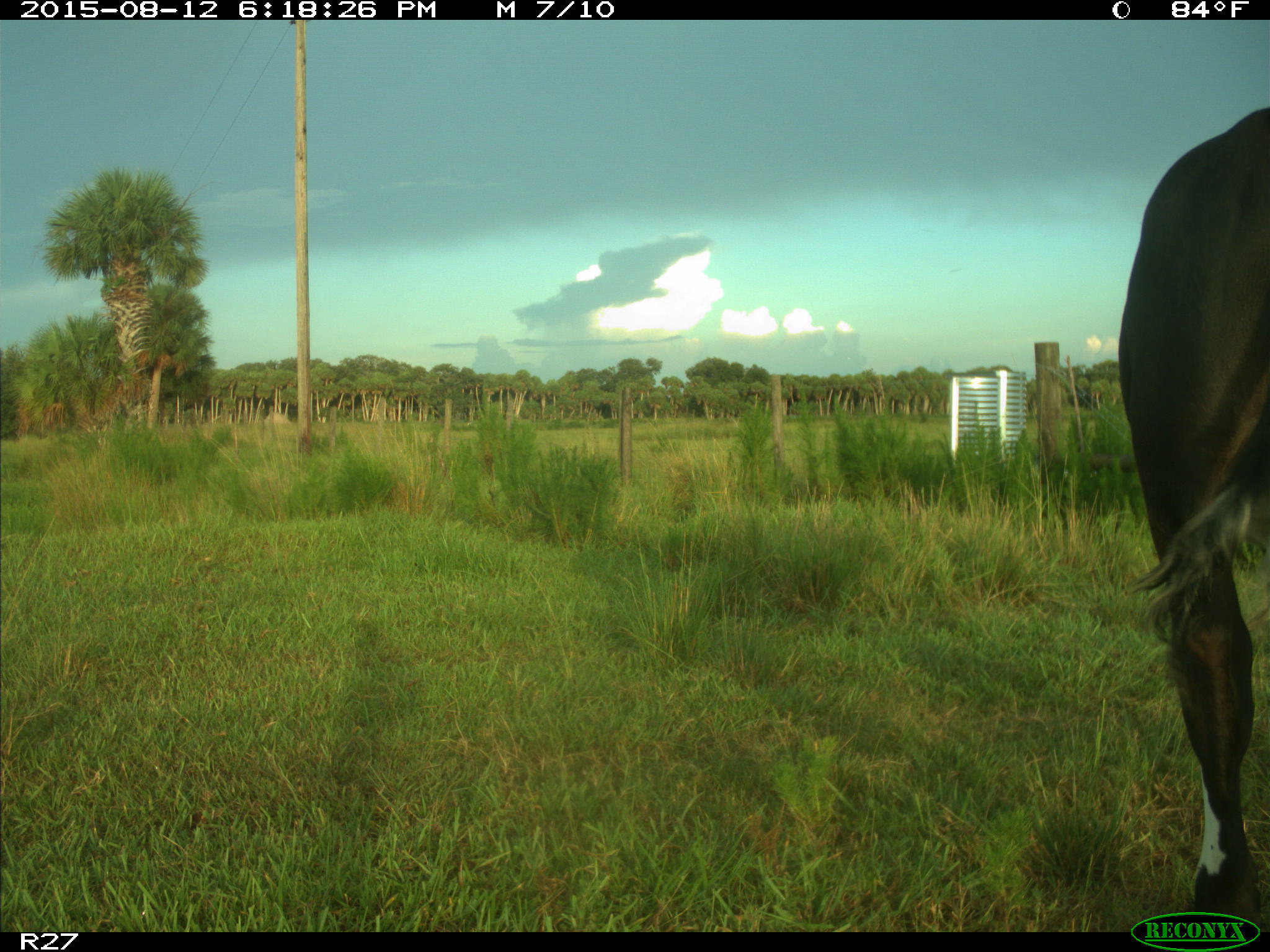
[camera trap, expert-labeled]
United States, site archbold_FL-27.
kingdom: Animalia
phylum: Chordata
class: Mammalia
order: Artiodactyla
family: Bovidae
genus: Bos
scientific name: Bos taurus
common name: domestic cow